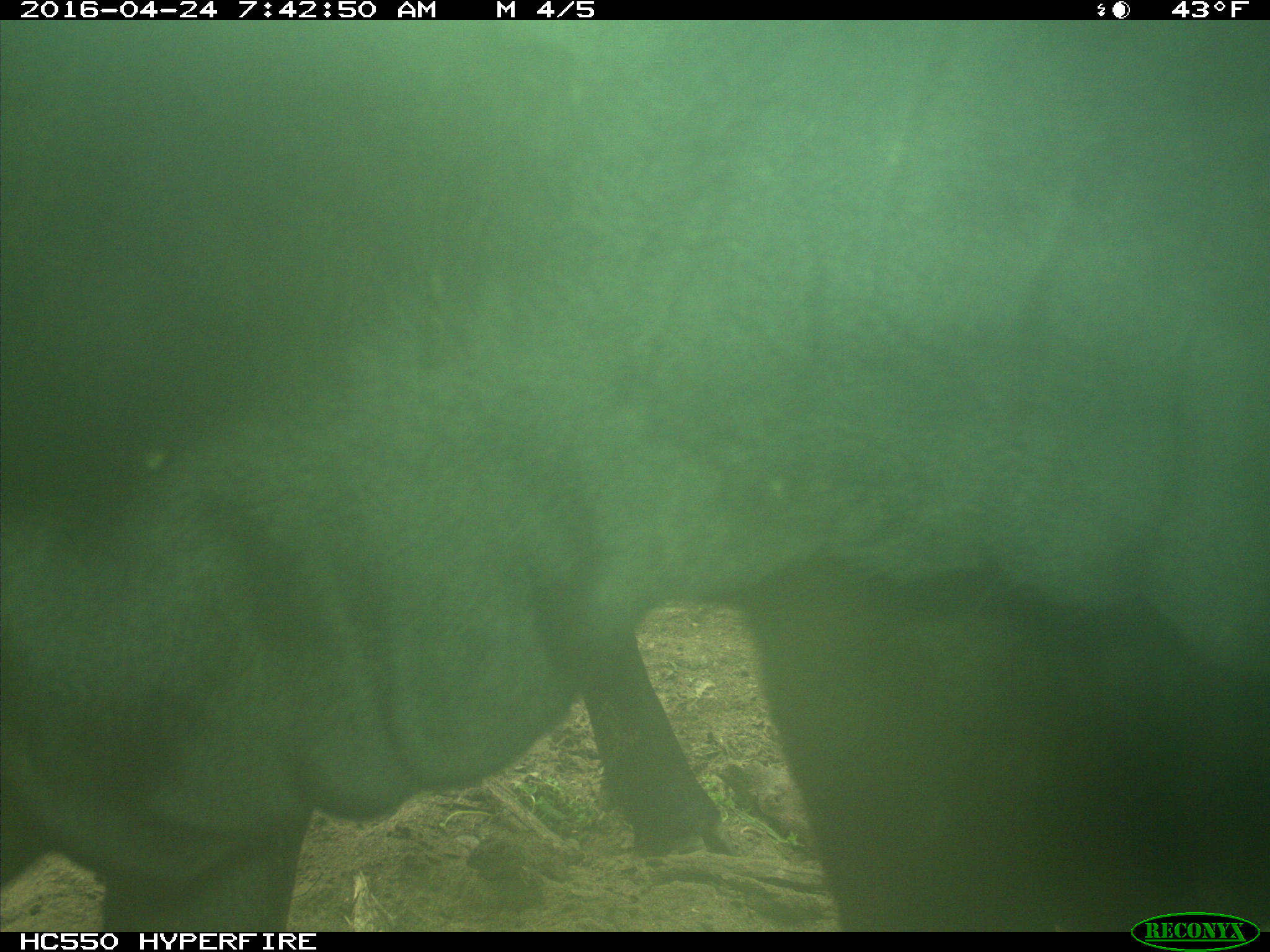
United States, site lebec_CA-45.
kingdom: Animalia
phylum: Chordata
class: Mammalia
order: Artiodactyla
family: Bovidae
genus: Bos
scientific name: Bos taurus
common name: domestic cow